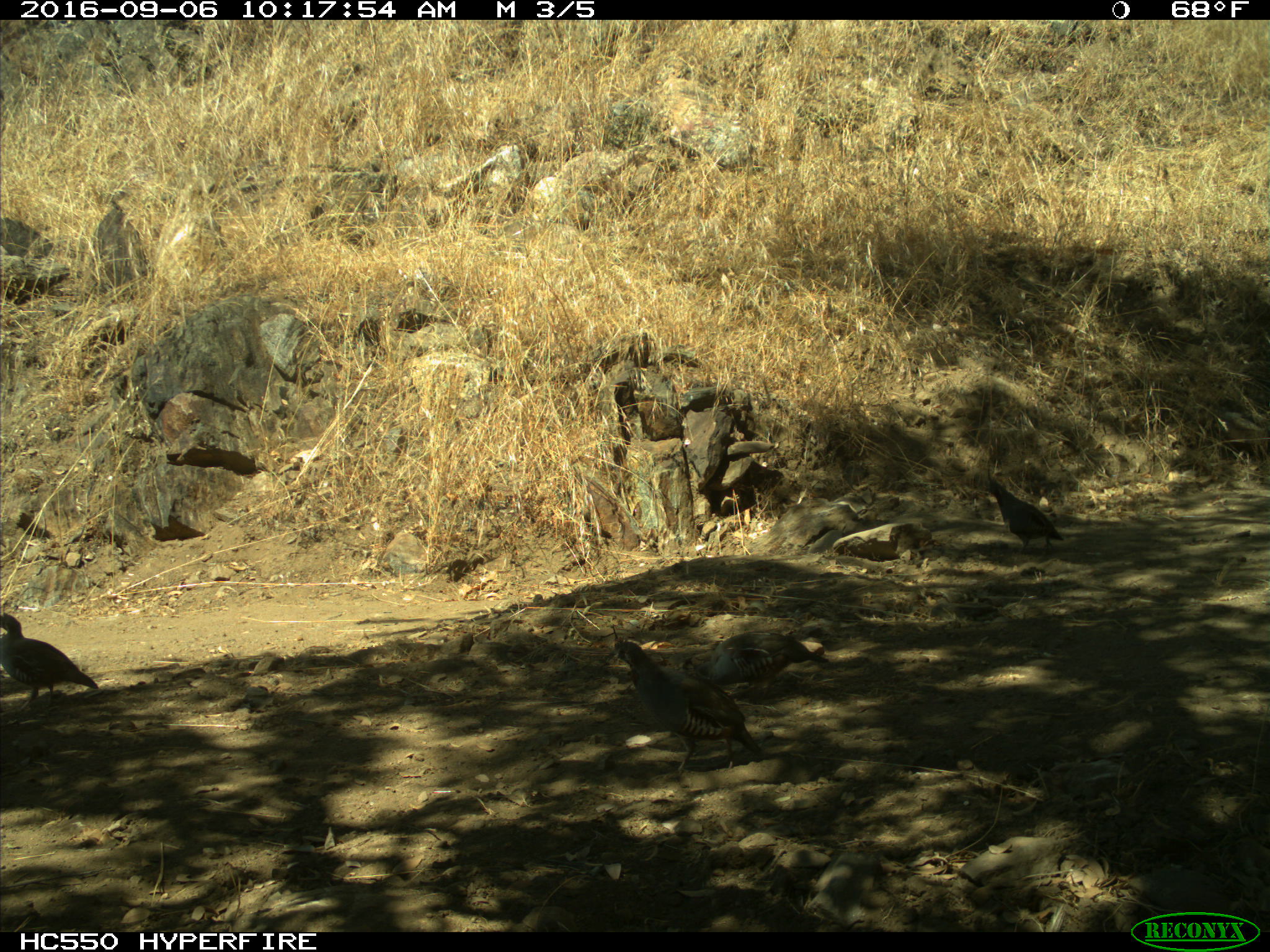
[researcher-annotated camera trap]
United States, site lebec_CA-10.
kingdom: Animalia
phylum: Chordata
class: Aves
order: Galliformes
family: Odontophoridae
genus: Callipepla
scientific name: Callipepla californica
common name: california quail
Callipepla californica (california quail).